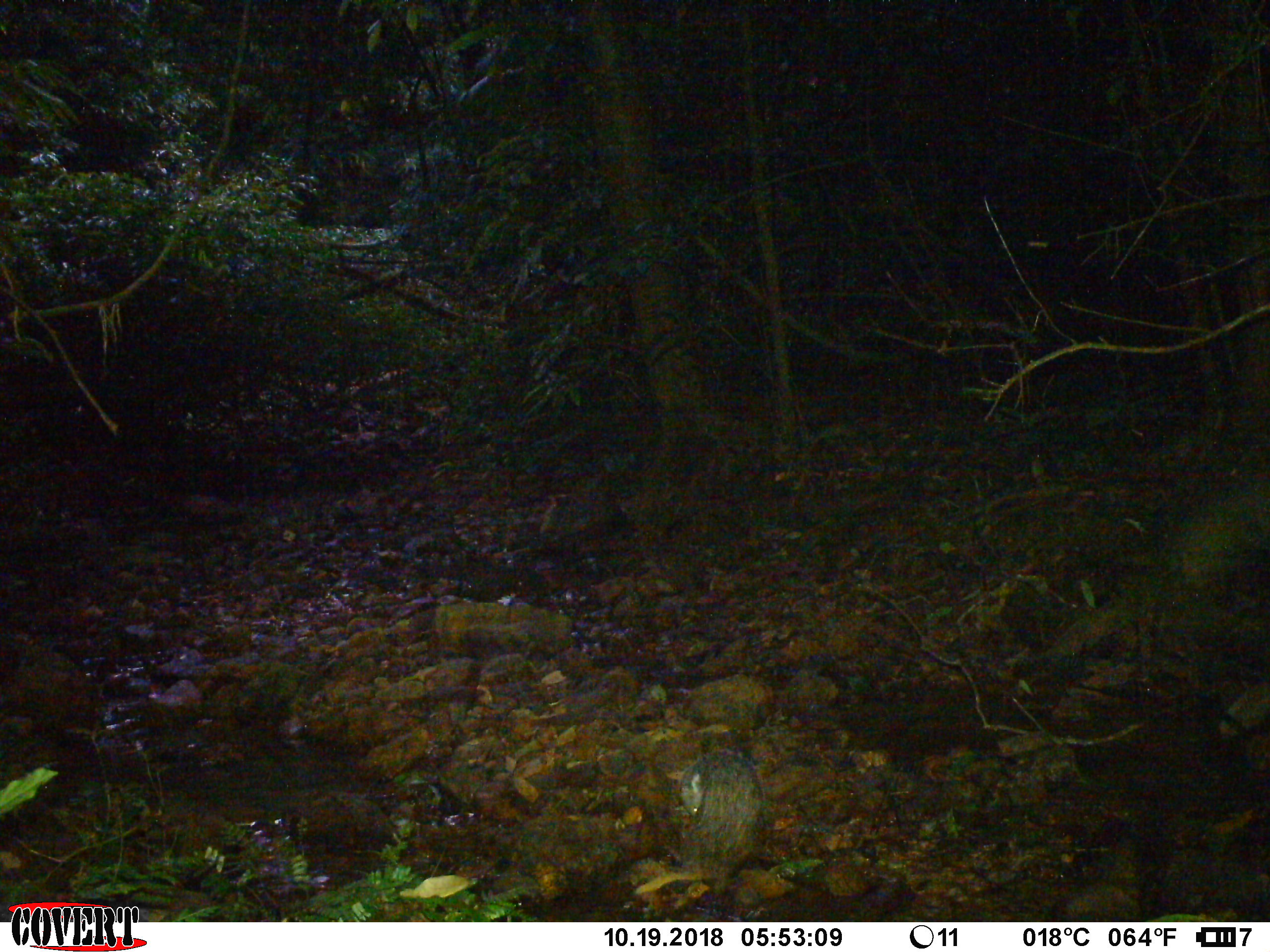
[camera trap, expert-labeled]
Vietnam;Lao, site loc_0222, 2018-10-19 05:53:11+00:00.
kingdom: Animalia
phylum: Chordata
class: Mammalia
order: Carnivora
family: Herpestidae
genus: Urva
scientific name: Urva urva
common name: crab-eating mongoose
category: crab eating mongoose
Crab eating mongoose (crab-eating mongoose) (Urva urva). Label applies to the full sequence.